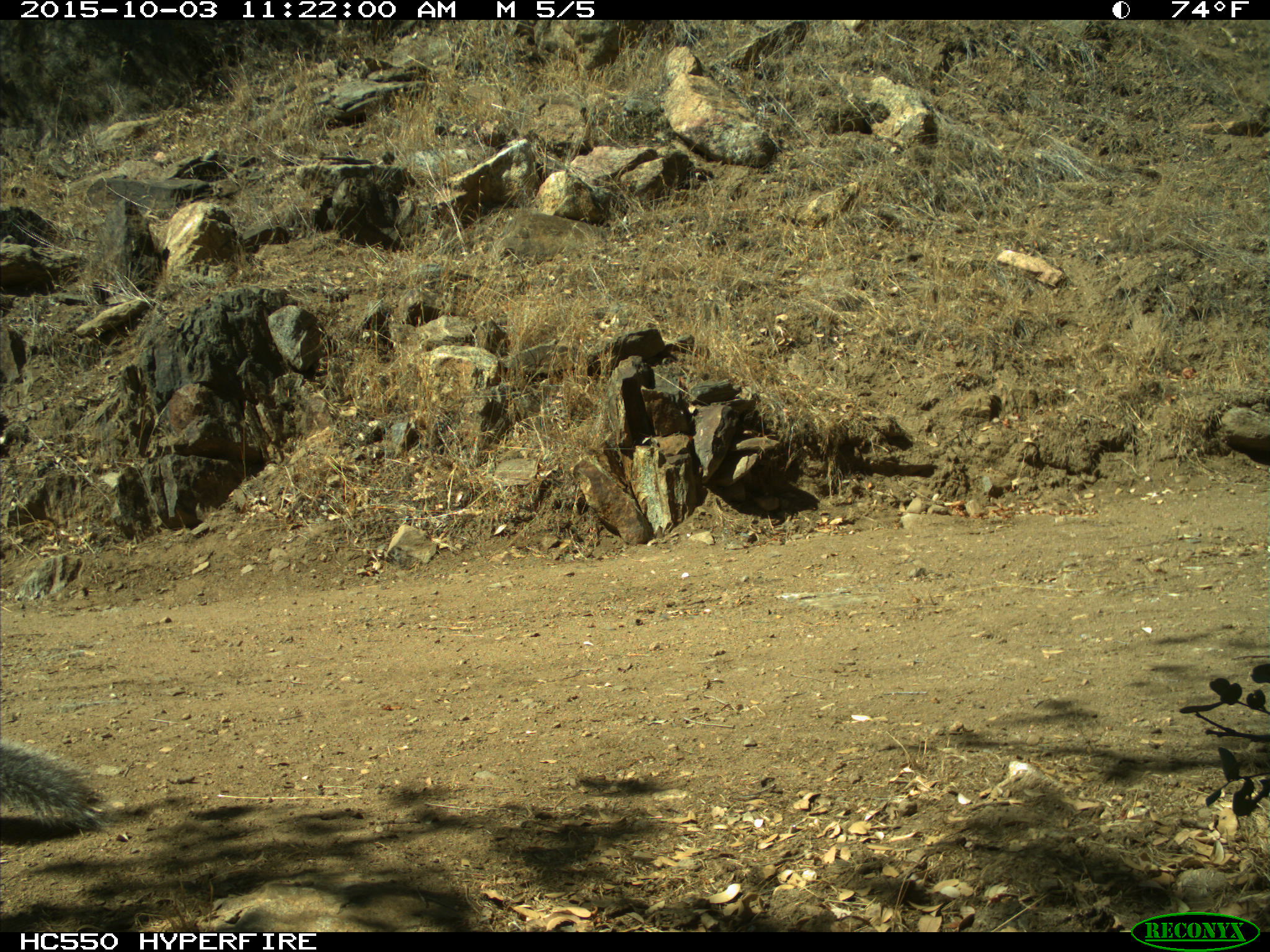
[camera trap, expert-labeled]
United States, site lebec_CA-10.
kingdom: Animalia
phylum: Chordata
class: Mammalia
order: Rodentia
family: Sciuridae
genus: Sciurus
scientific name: Sciurus carolinensis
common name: eastern gray squirrel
Sciurus carolinensis (eastern gray squirrel).